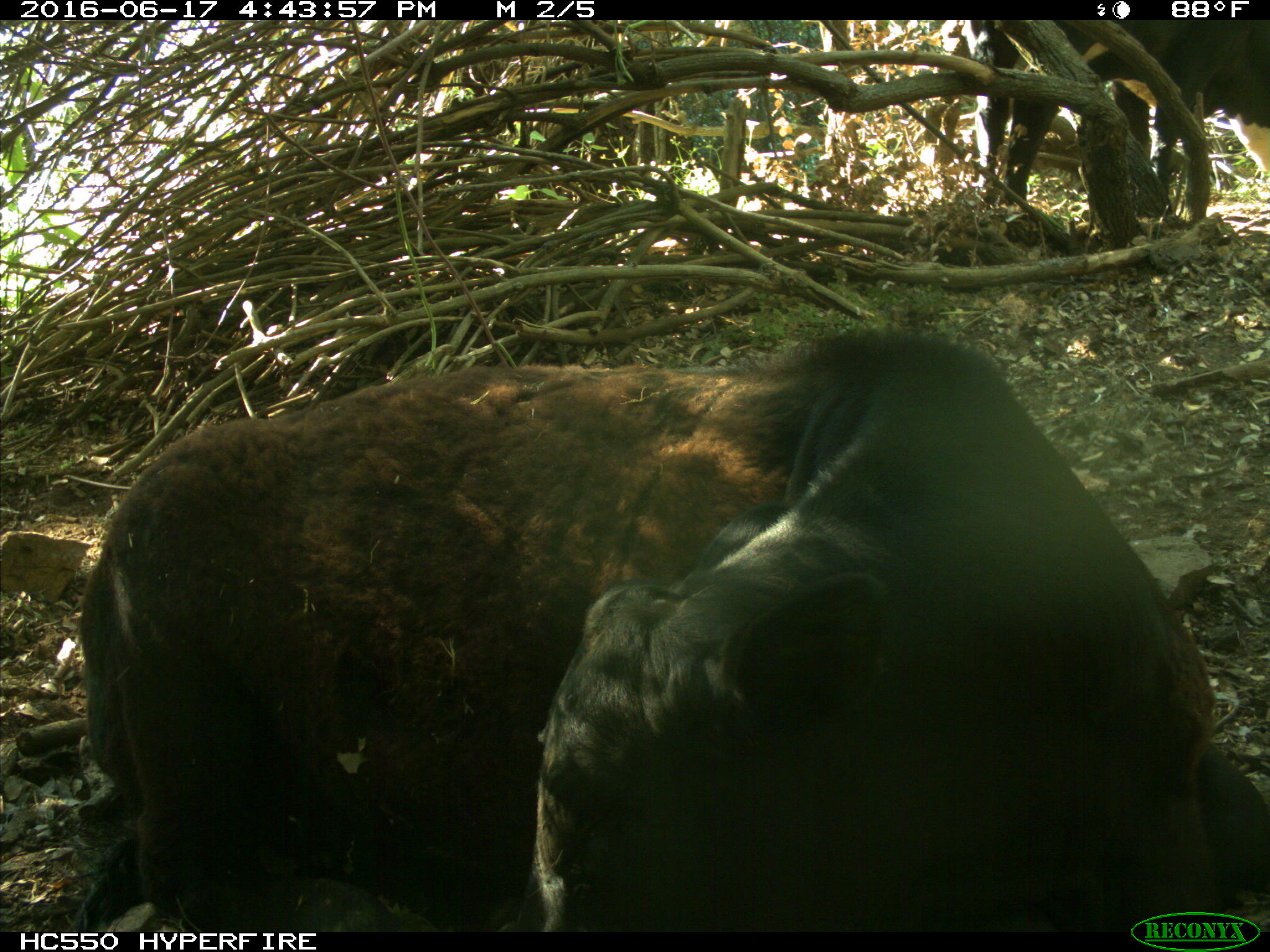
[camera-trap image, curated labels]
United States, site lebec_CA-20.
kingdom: Animalia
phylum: Chordata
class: Mammalia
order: Artiodactyla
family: Bovidae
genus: Bos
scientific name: Bos taurus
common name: domestic cow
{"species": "Bos taurus (domestic cow)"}